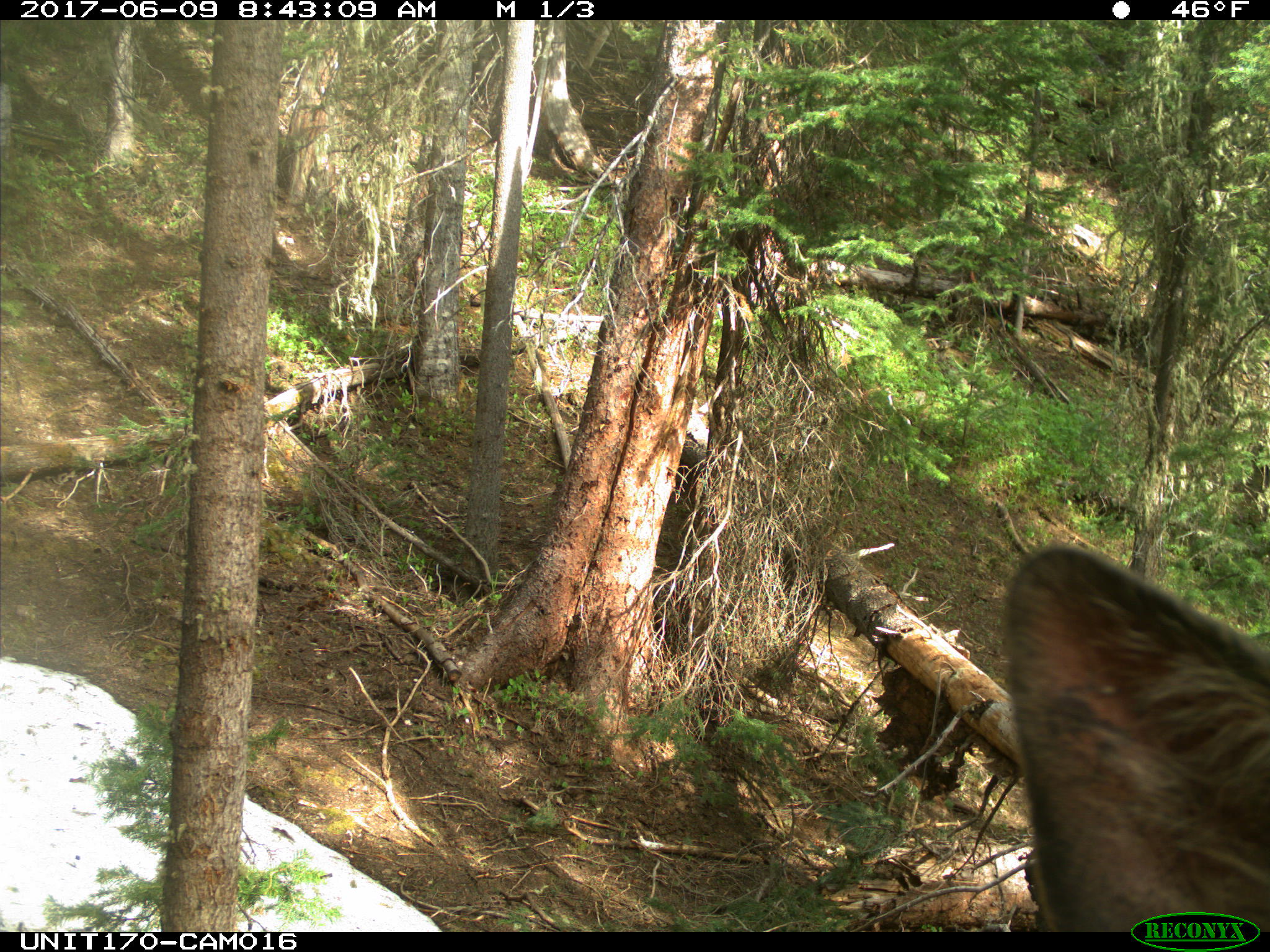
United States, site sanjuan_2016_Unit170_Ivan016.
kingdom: Animalia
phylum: Chordata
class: Mammalia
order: Artiodactyla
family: Cervidae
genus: Cervus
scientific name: Cervus elaphus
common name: red deer